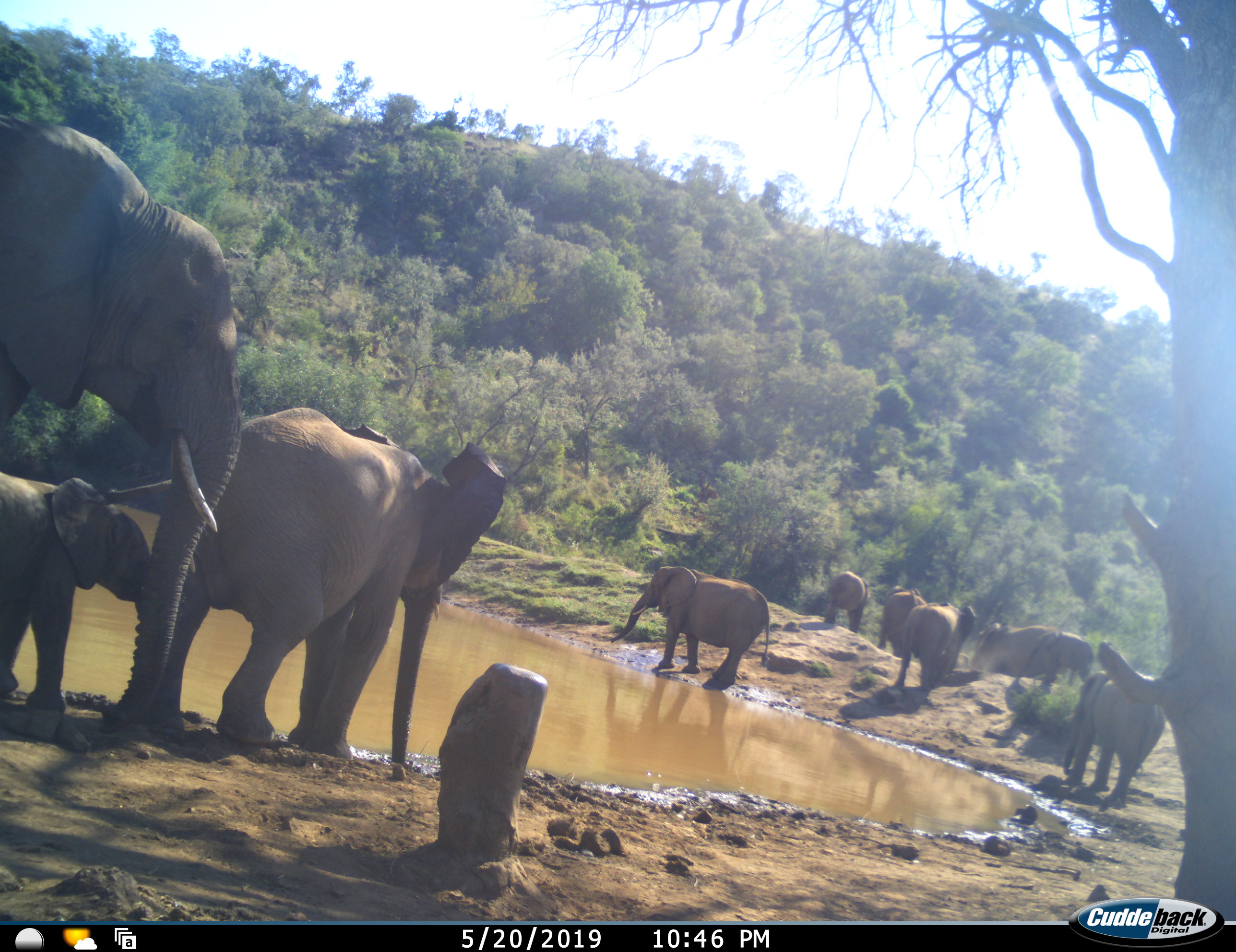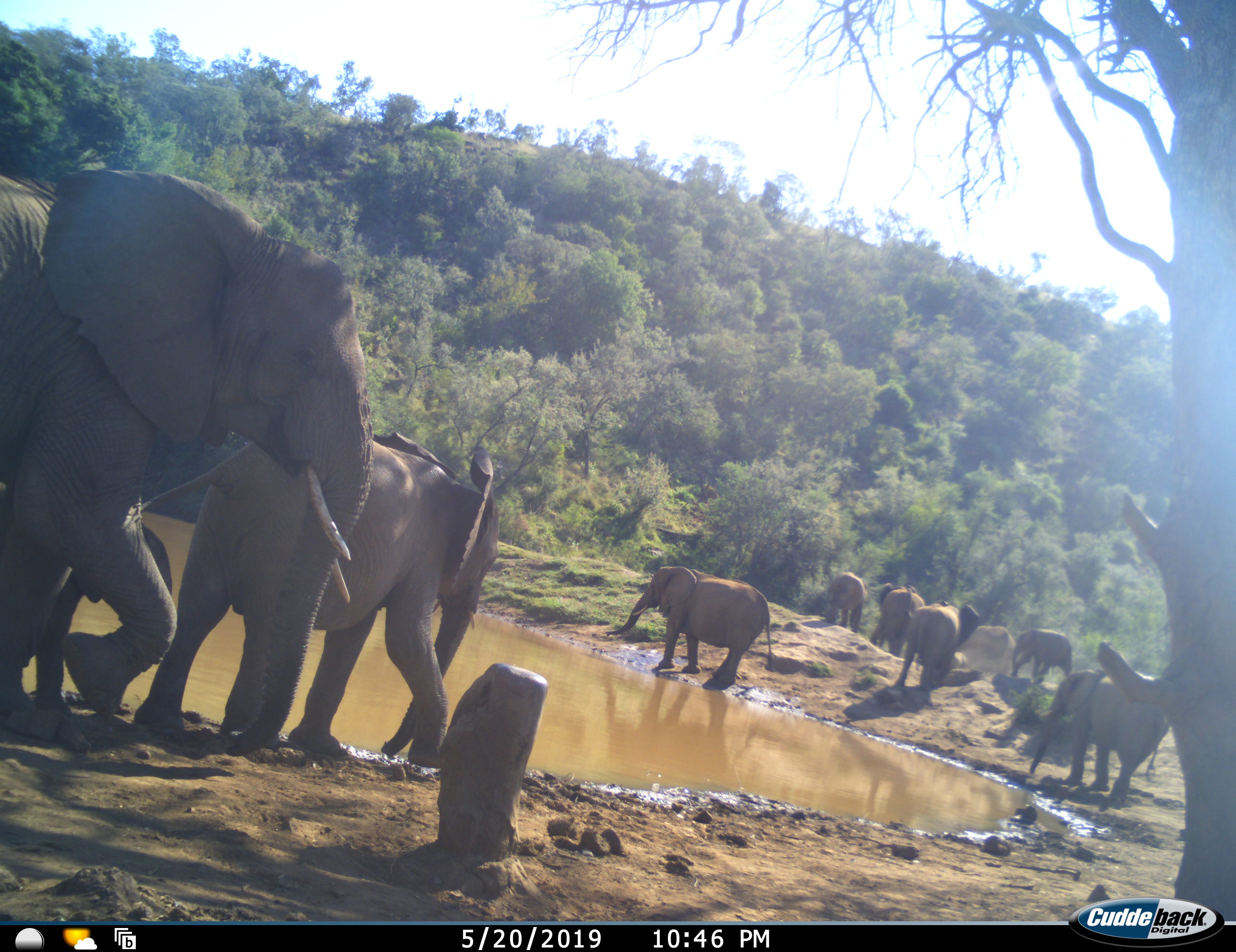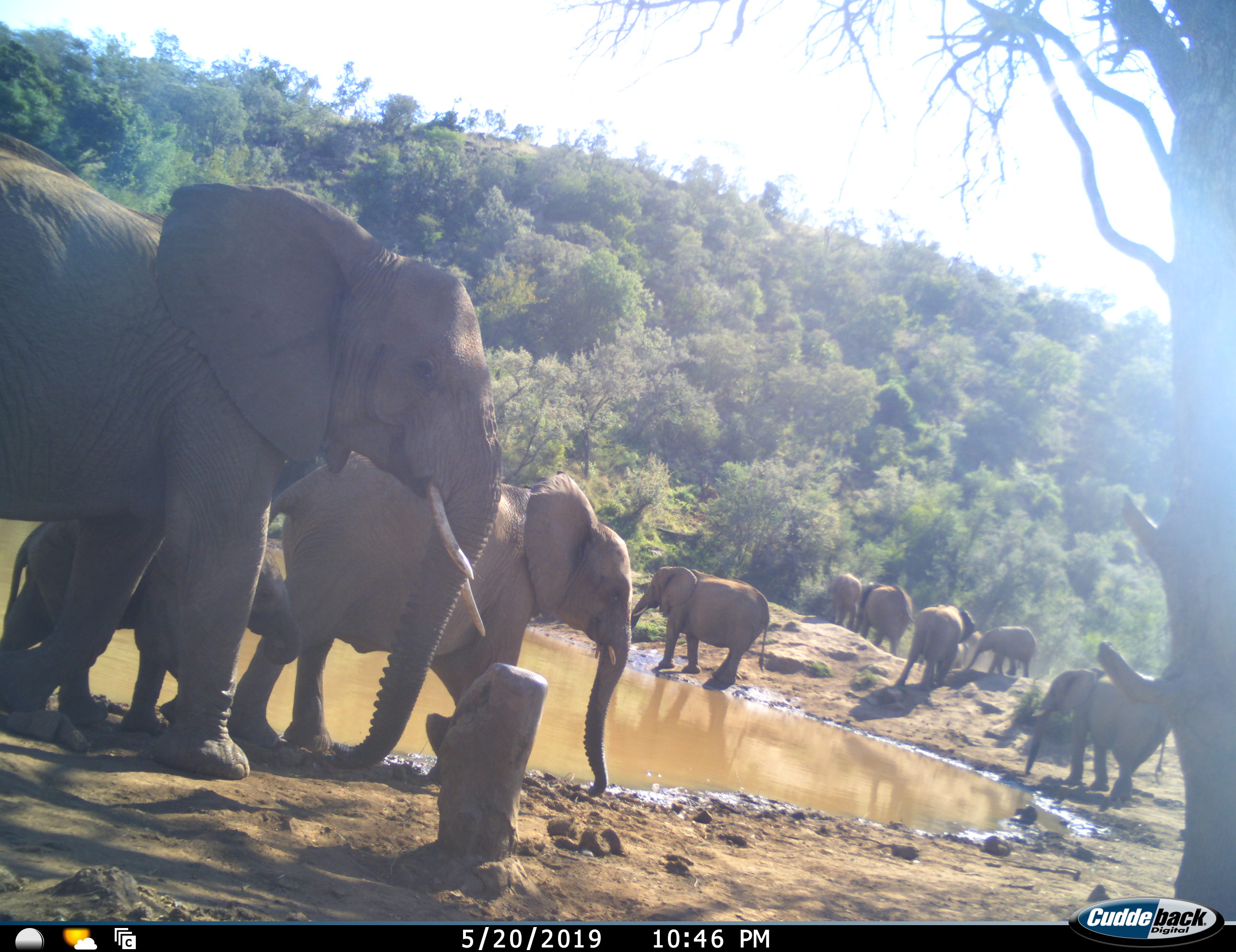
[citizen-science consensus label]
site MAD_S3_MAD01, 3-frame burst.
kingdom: Animalia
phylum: Chordata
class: Mammalia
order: Proboscidea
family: Elephantidae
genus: Loxodonta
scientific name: Loxodonta africana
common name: african bush elephant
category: elephant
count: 10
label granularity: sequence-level